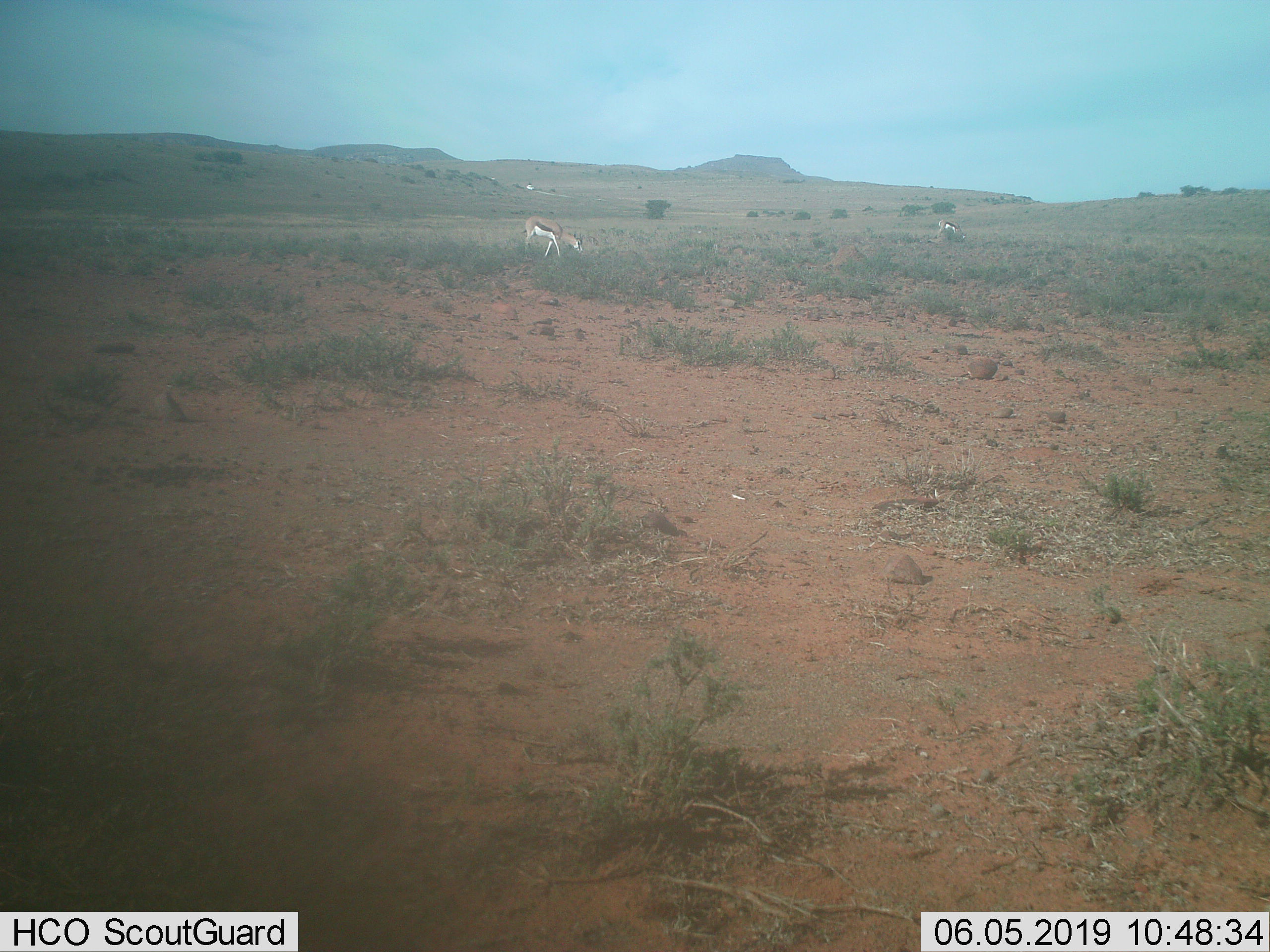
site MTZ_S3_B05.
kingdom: Animalia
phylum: Chordata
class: Mammalia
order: Artiodactyla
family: Bovidae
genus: Antidorcas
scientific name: Antidorcas marsupialis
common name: springbok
Springbok (Antidorcas marsupialis), count 2. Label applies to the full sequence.